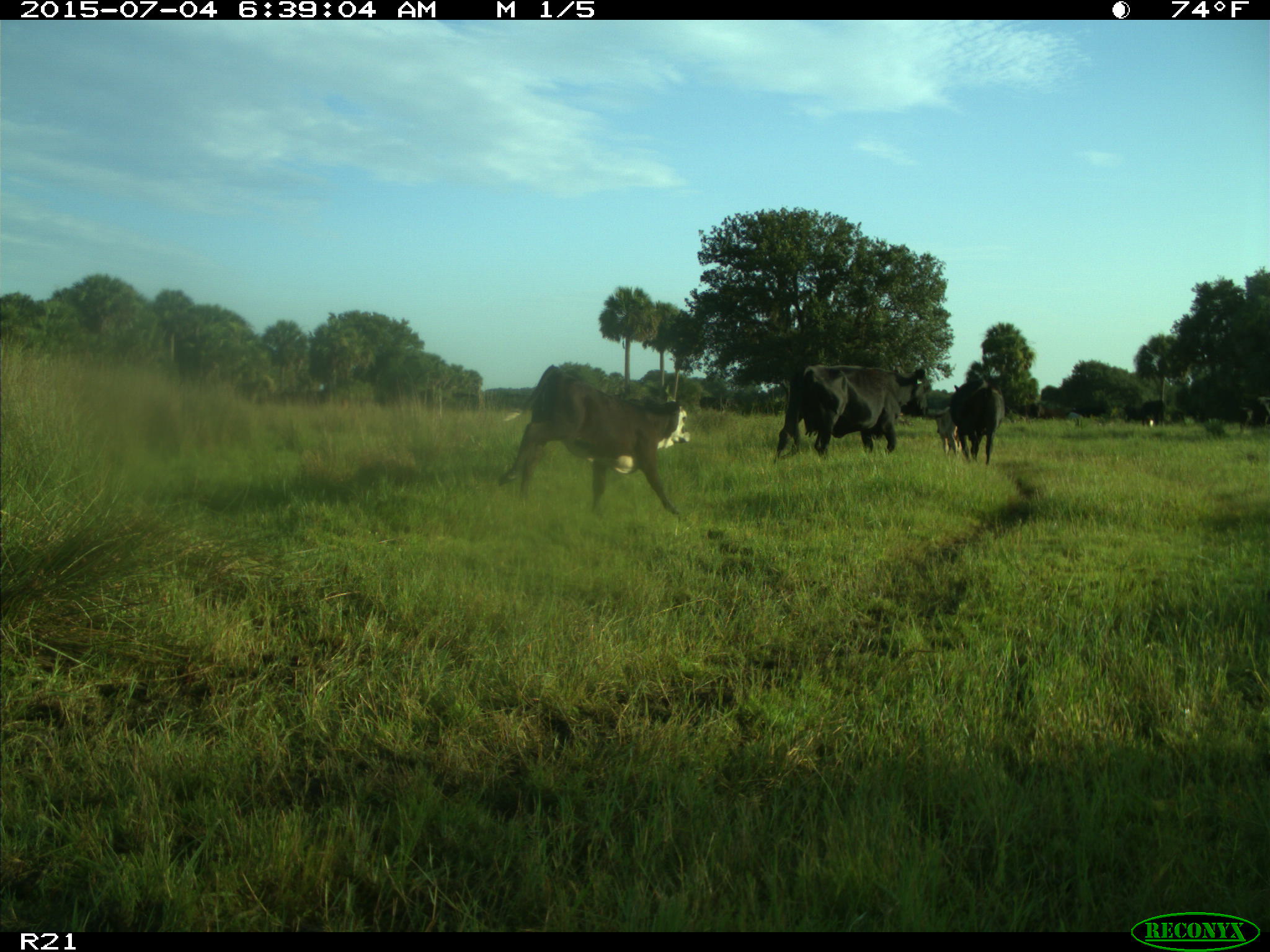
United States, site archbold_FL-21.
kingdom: Animalia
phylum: Chordata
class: Mammalia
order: Artiodactyla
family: Bovidae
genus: Bos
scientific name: Bos taurus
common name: domestic cow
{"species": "Bos taurus (domestic cow)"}